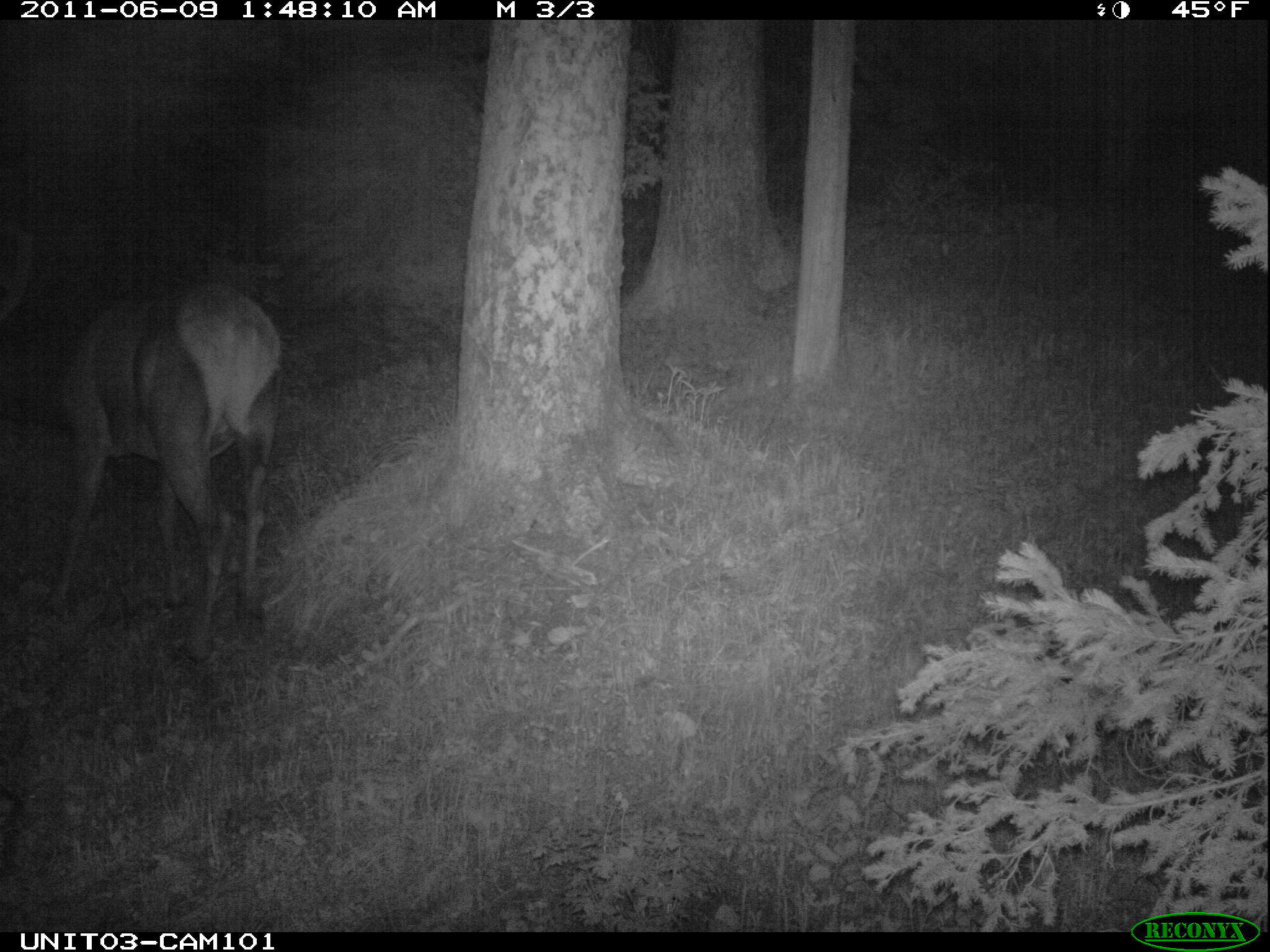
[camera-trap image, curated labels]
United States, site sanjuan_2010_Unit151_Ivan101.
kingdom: Animalia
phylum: Chordata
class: Mammalia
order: Artiodactyla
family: Cervidae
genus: Cervus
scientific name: Cervus elaphus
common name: red deer